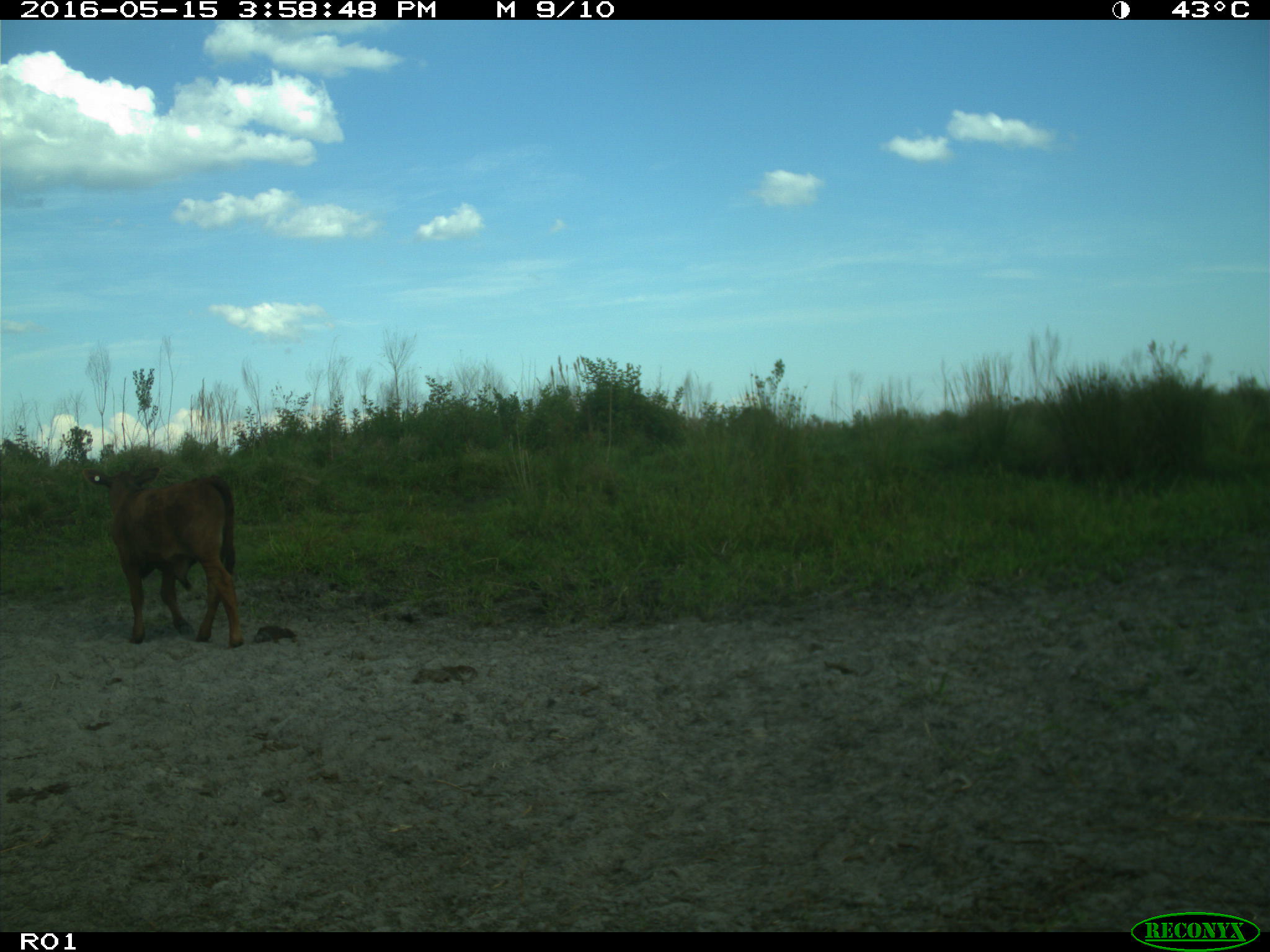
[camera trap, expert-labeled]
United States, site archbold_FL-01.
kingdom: Animalia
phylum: Chordata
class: Mammalia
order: Artiodactyla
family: Bovidae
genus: Bos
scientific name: Bos taurus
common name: domestic cow